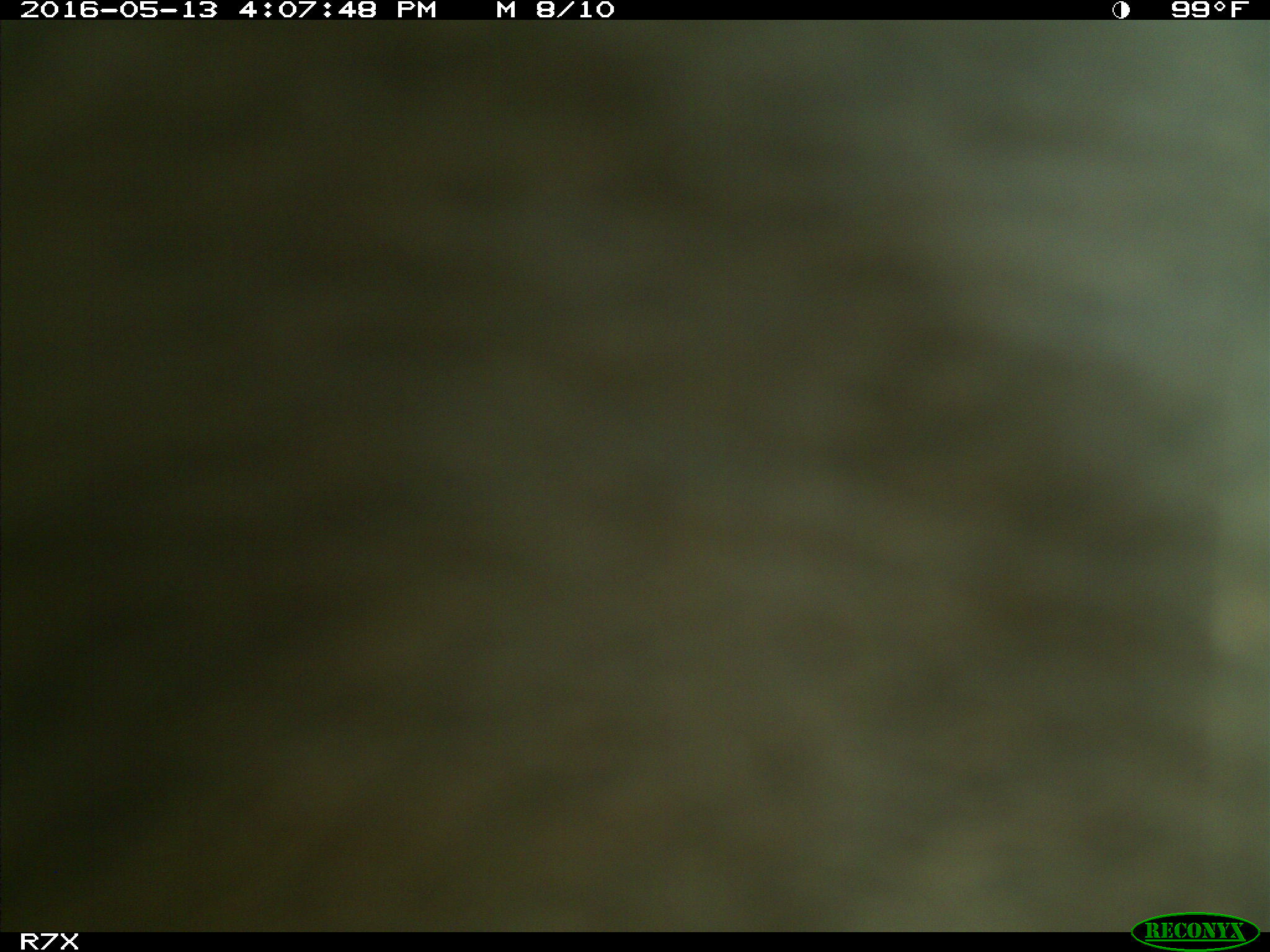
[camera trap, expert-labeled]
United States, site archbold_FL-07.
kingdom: Animalia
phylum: Chordata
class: Mammalia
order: Artiodactyla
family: Bovidae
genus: Bos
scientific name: Bos taurus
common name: domestic cow